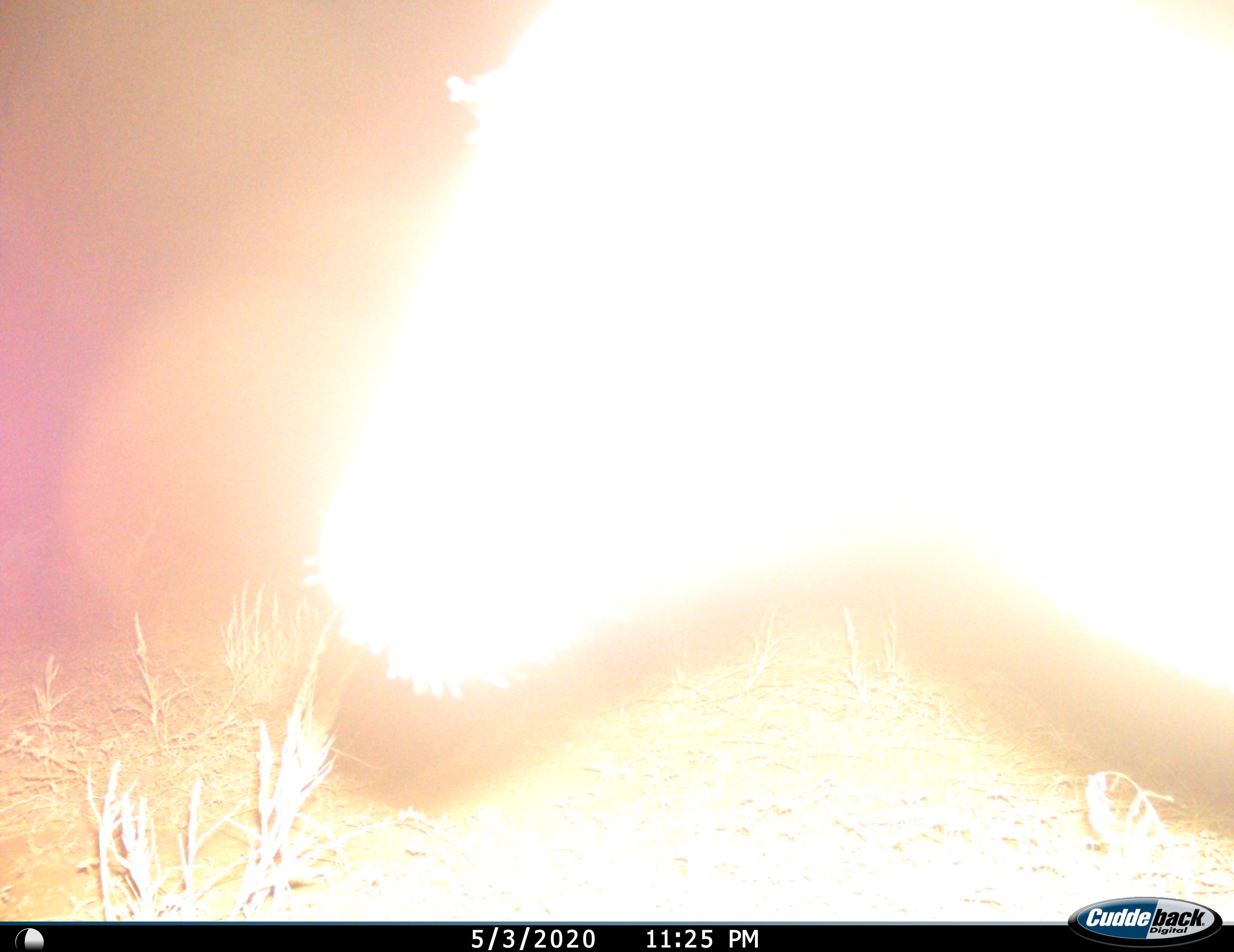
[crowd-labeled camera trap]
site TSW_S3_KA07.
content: unidentified animal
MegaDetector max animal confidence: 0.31